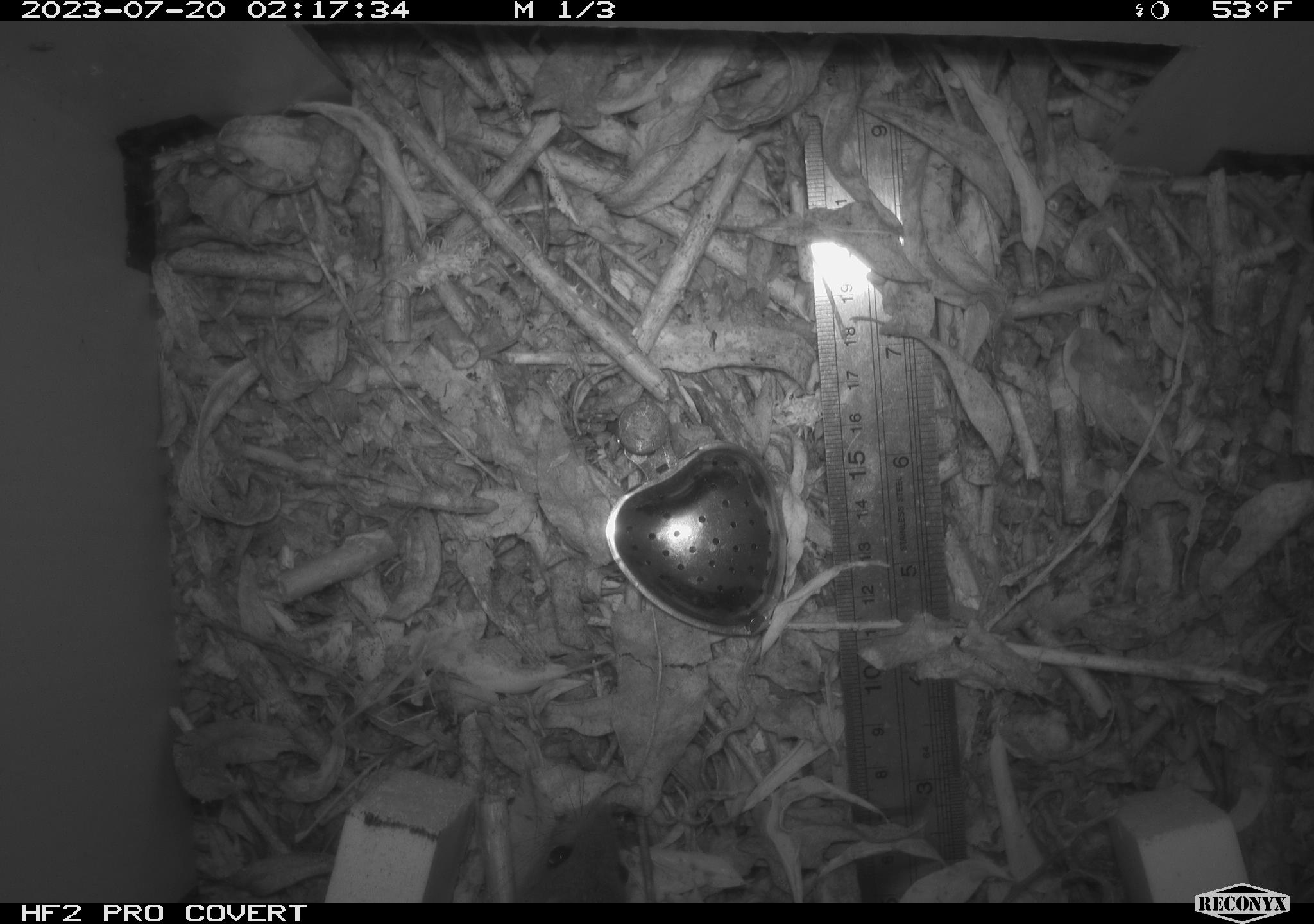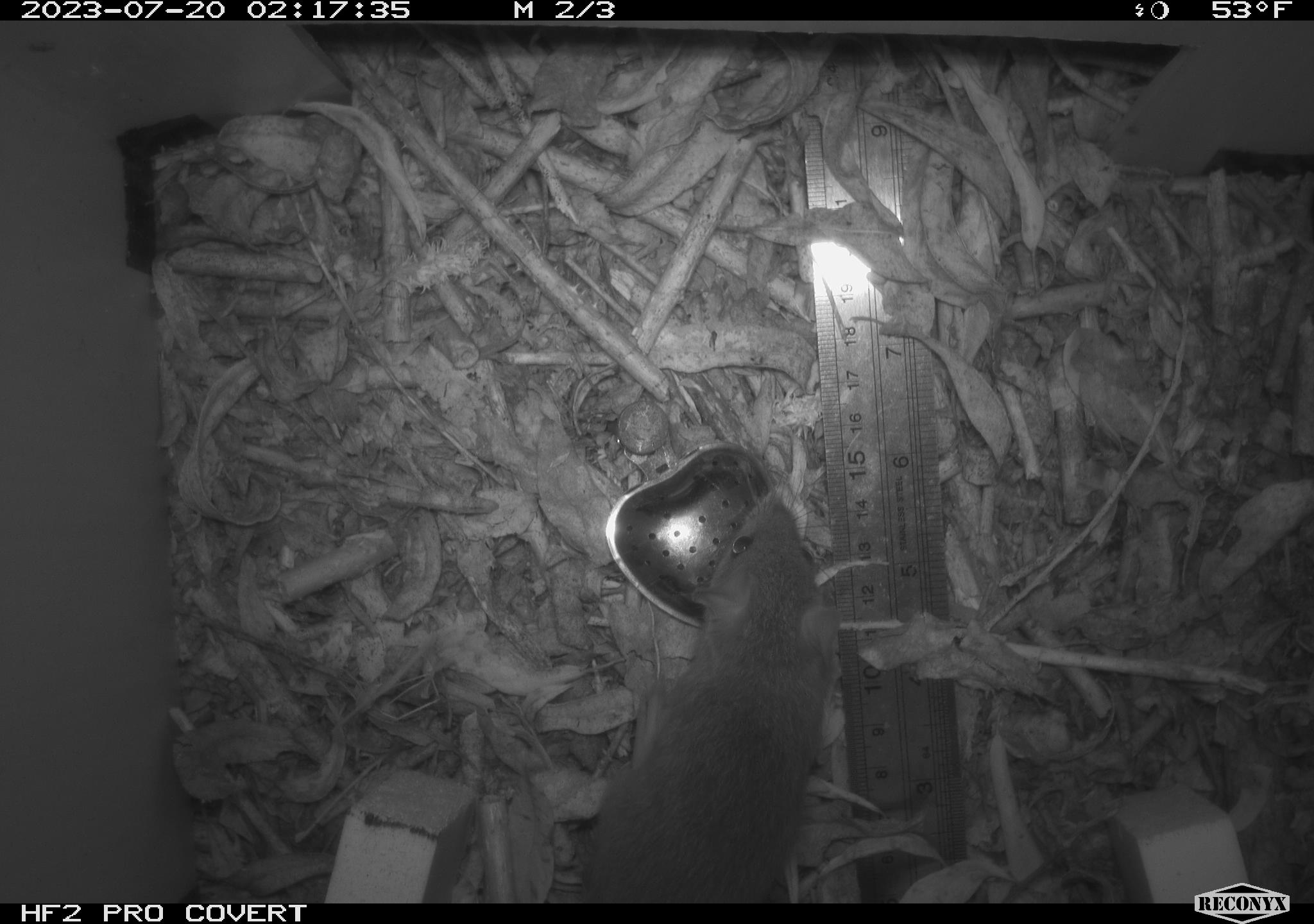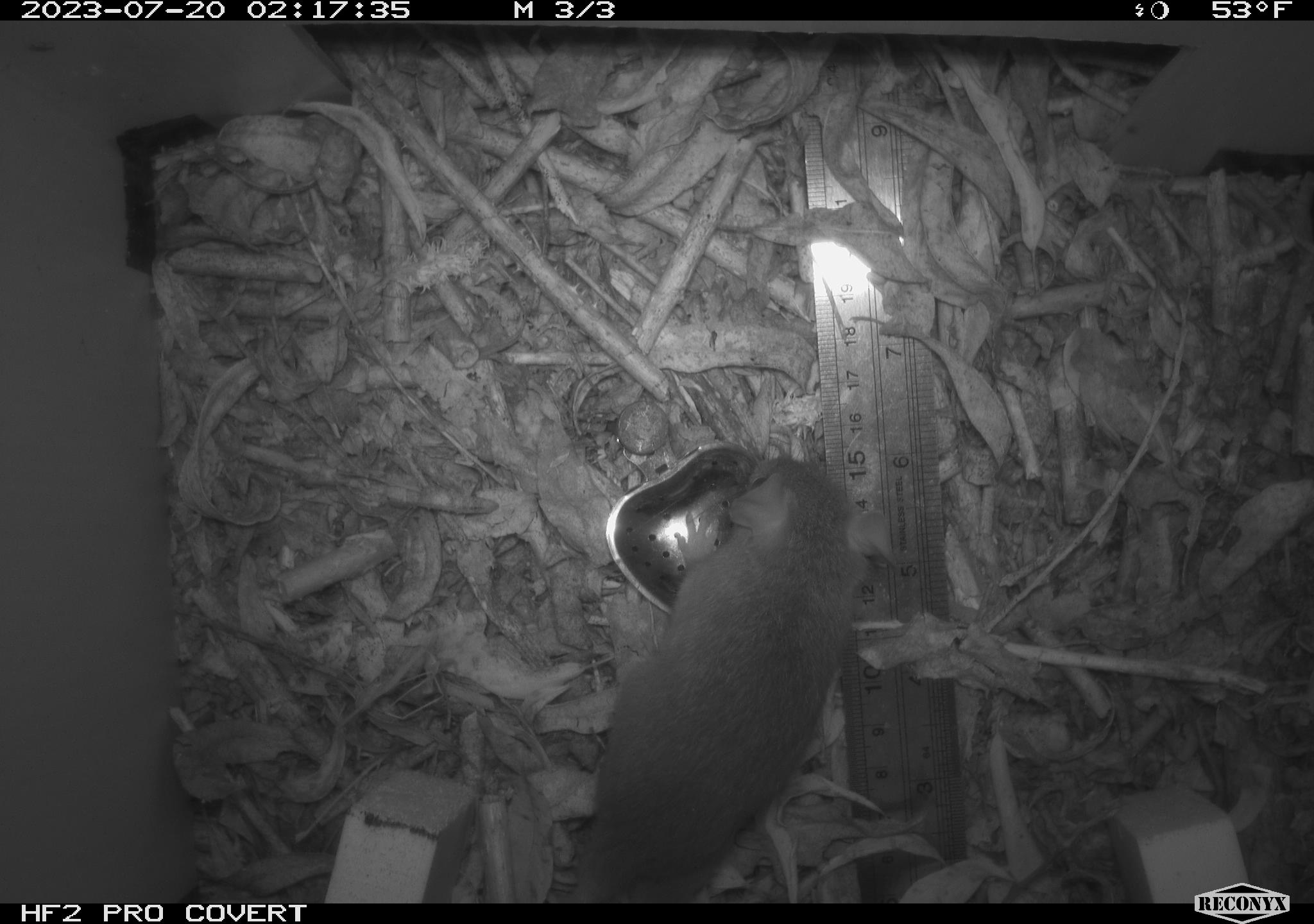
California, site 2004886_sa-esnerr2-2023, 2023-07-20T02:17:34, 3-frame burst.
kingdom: Animalia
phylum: Chordata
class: Mammalia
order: Rodentia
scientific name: Rodentia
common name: mouse species